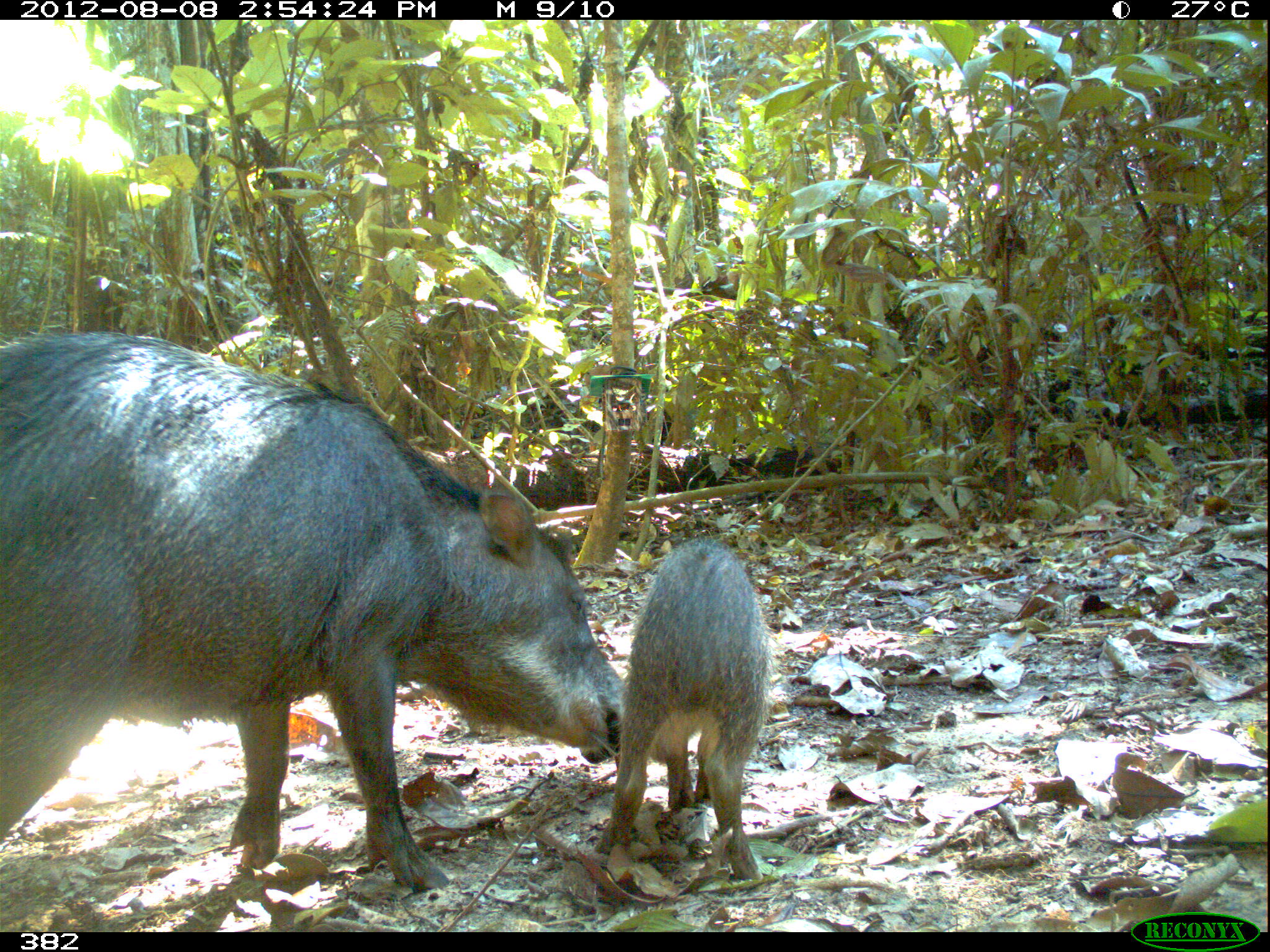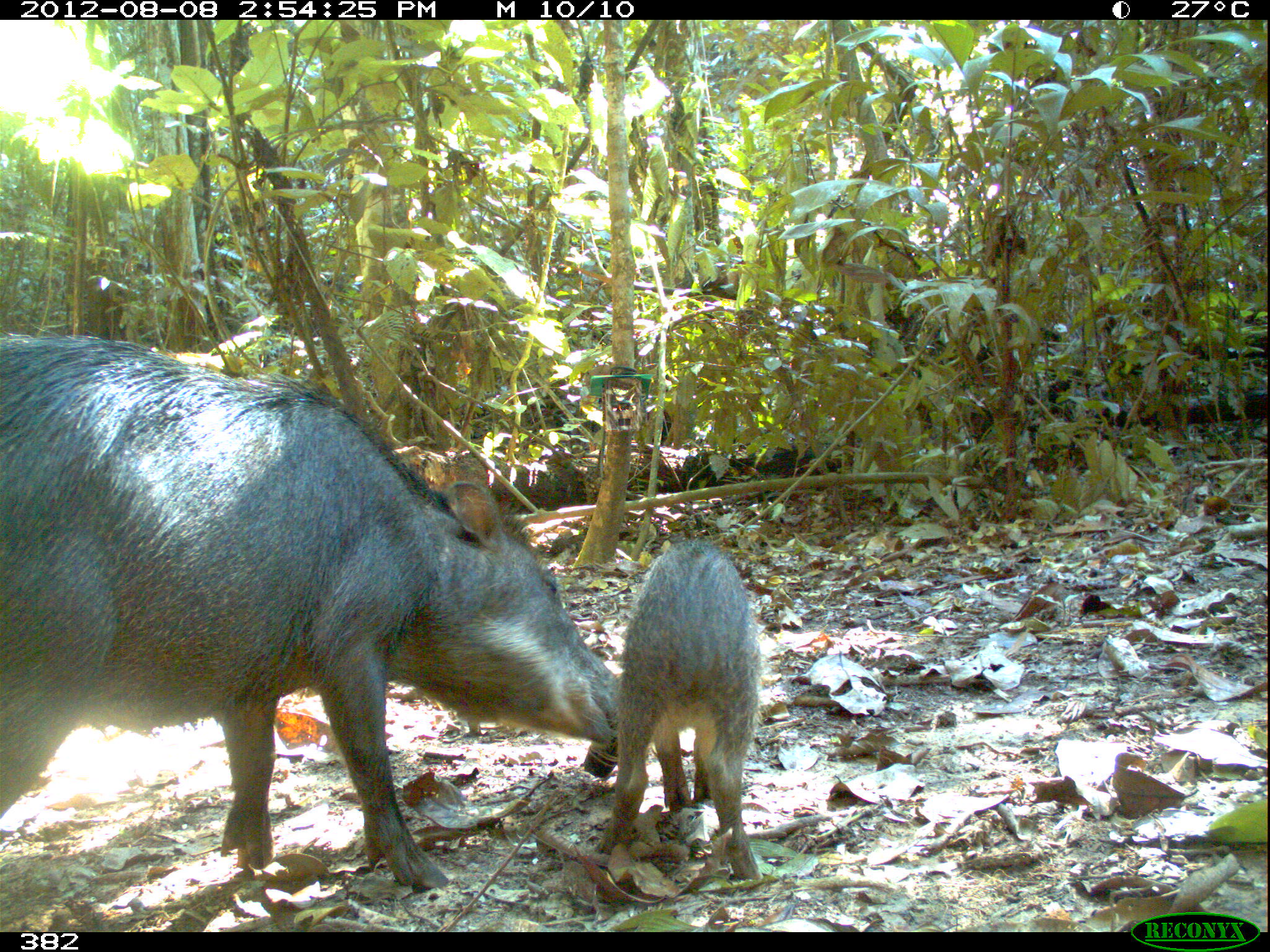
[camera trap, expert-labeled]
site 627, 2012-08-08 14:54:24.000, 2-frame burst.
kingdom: Animalia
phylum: Chordata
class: Mammalia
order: Artiodactyla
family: Tayassuidae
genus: Tayassu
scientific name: Tayassu pecari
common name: white-lipped peccary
Tayassu pecari (white-lipped peccary).